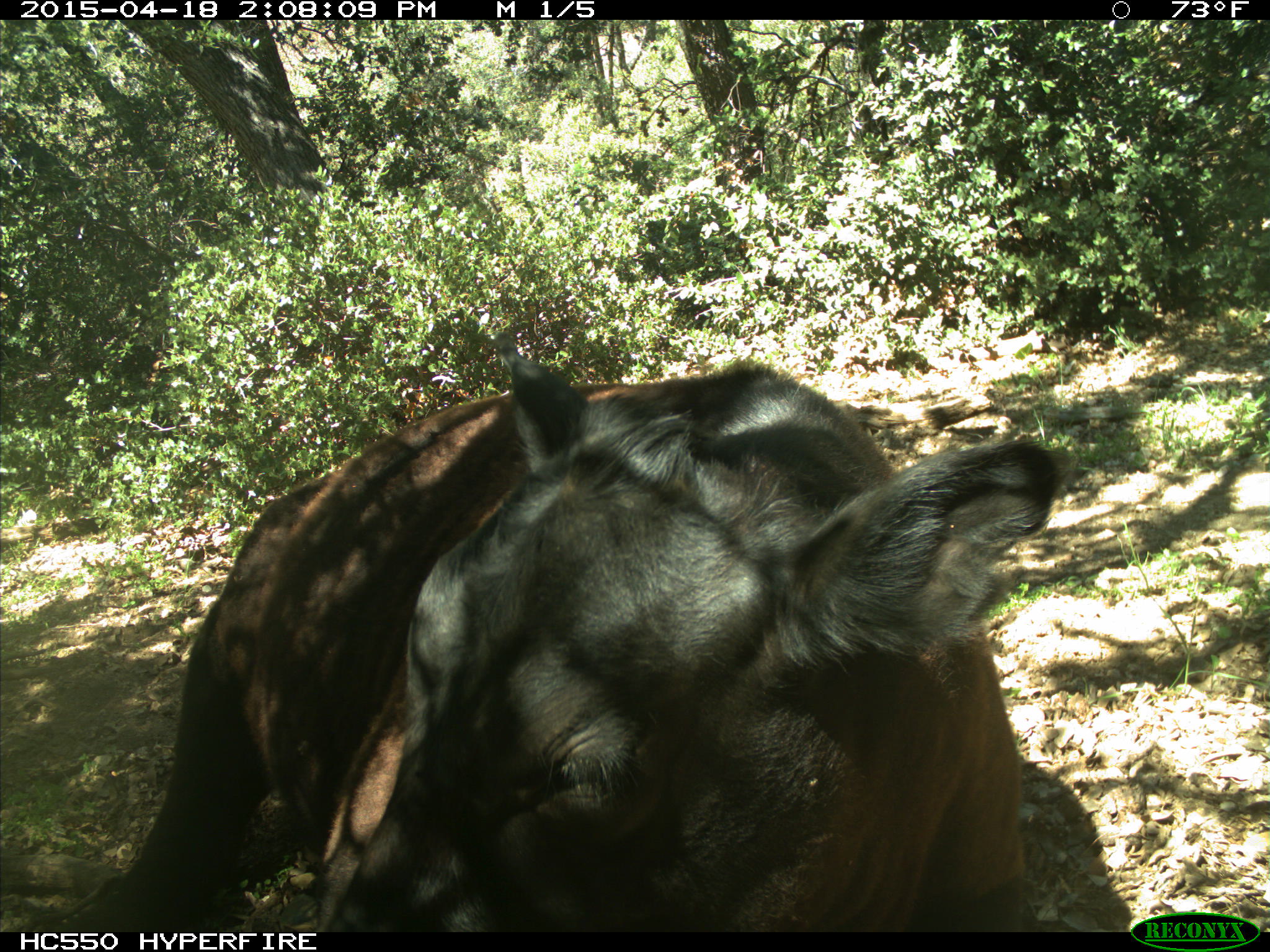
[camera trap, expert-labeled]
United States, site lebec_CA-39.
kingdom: Animalia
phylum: Chordata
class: Mammalia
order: Artiodactyla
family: Bovidae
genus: Bos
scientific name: Bos taurus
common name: domestic cow